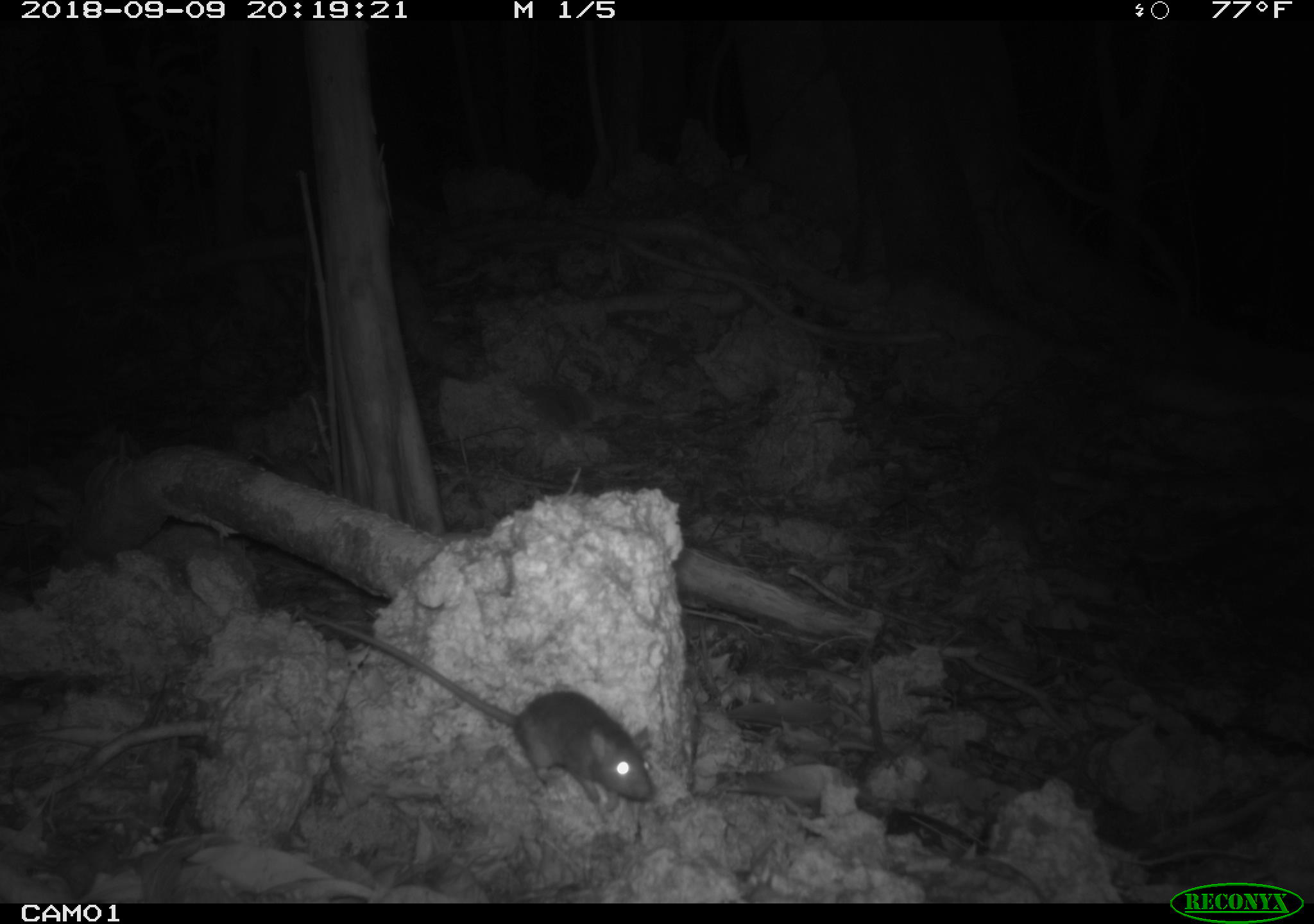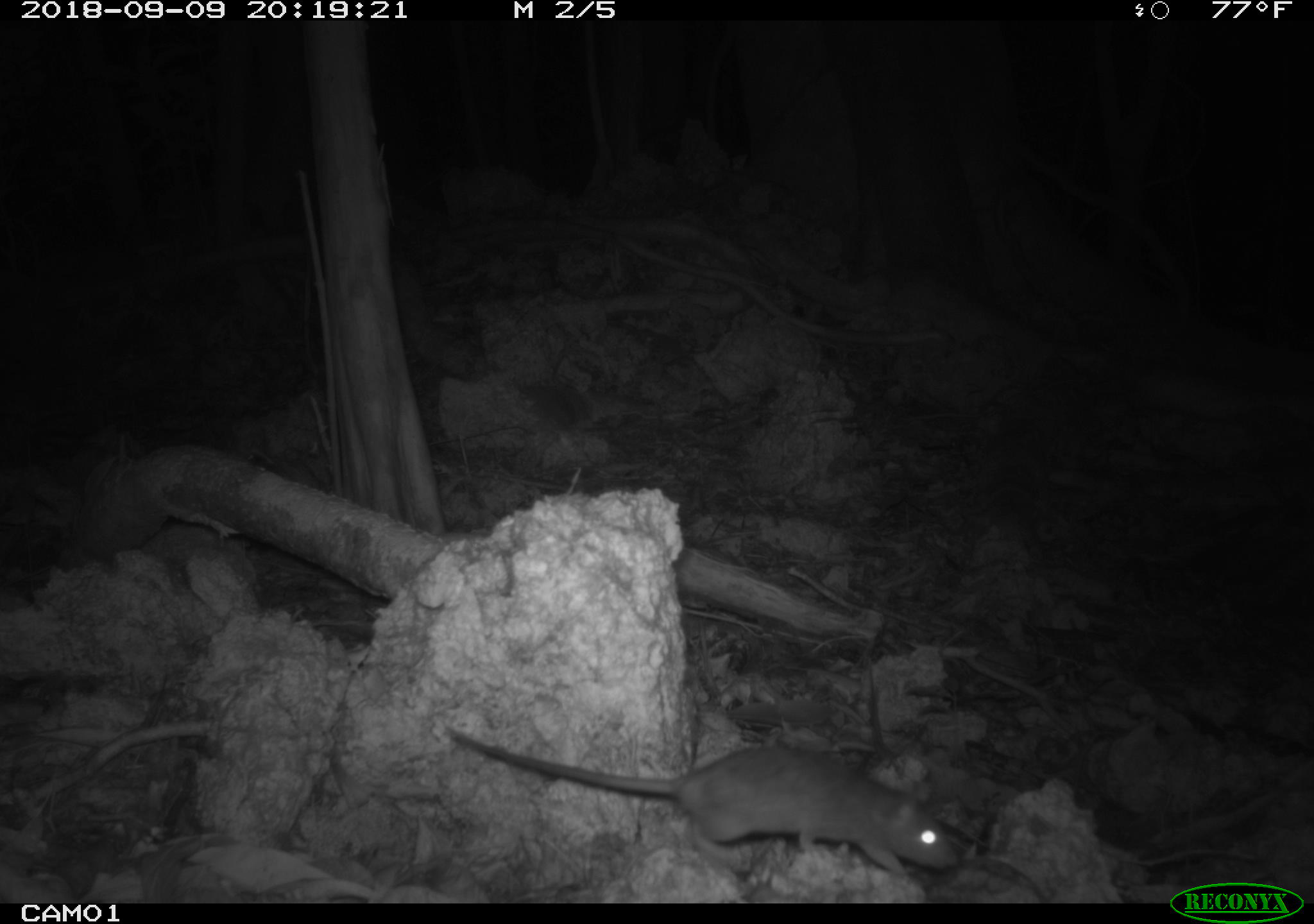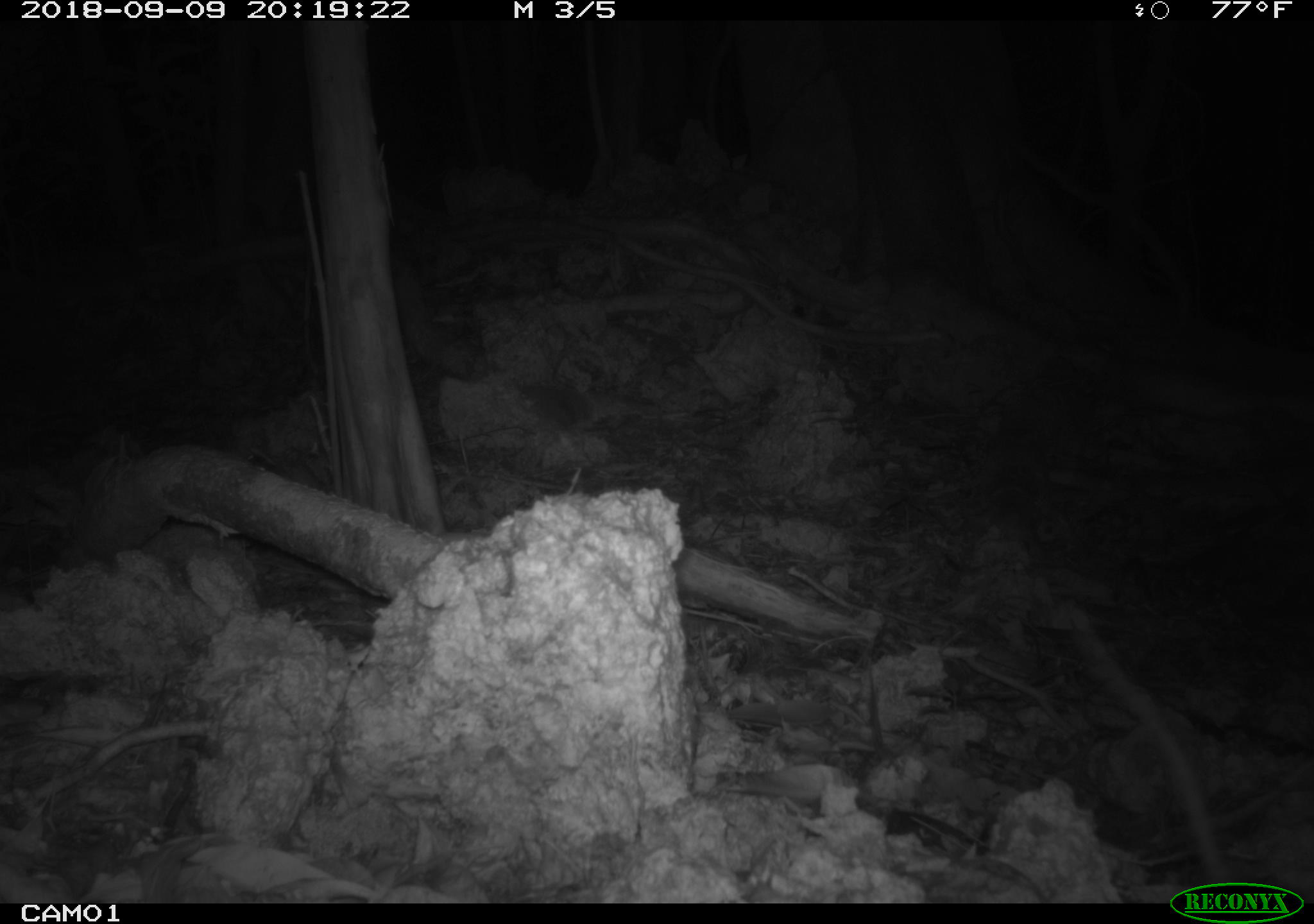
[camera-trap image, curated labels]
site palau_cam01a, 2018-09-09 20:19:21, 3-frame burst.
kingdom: Animalia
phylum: Chordata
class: Mammalia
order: Rodentia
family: Muridae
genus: Rattus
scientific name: Rattus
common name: rat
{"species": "rat (Rattus)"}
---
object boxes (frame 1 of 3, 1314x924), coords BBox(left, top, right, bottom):
rat: BBox(286, 598, 653, 807)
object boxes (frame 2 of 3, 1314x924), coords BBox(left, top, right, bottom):
rat: BBox(436, 725, 957, 893)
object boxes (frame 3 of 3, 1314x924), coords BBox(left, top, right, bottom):
rat: BBox(1089, 626, 1229, 871)